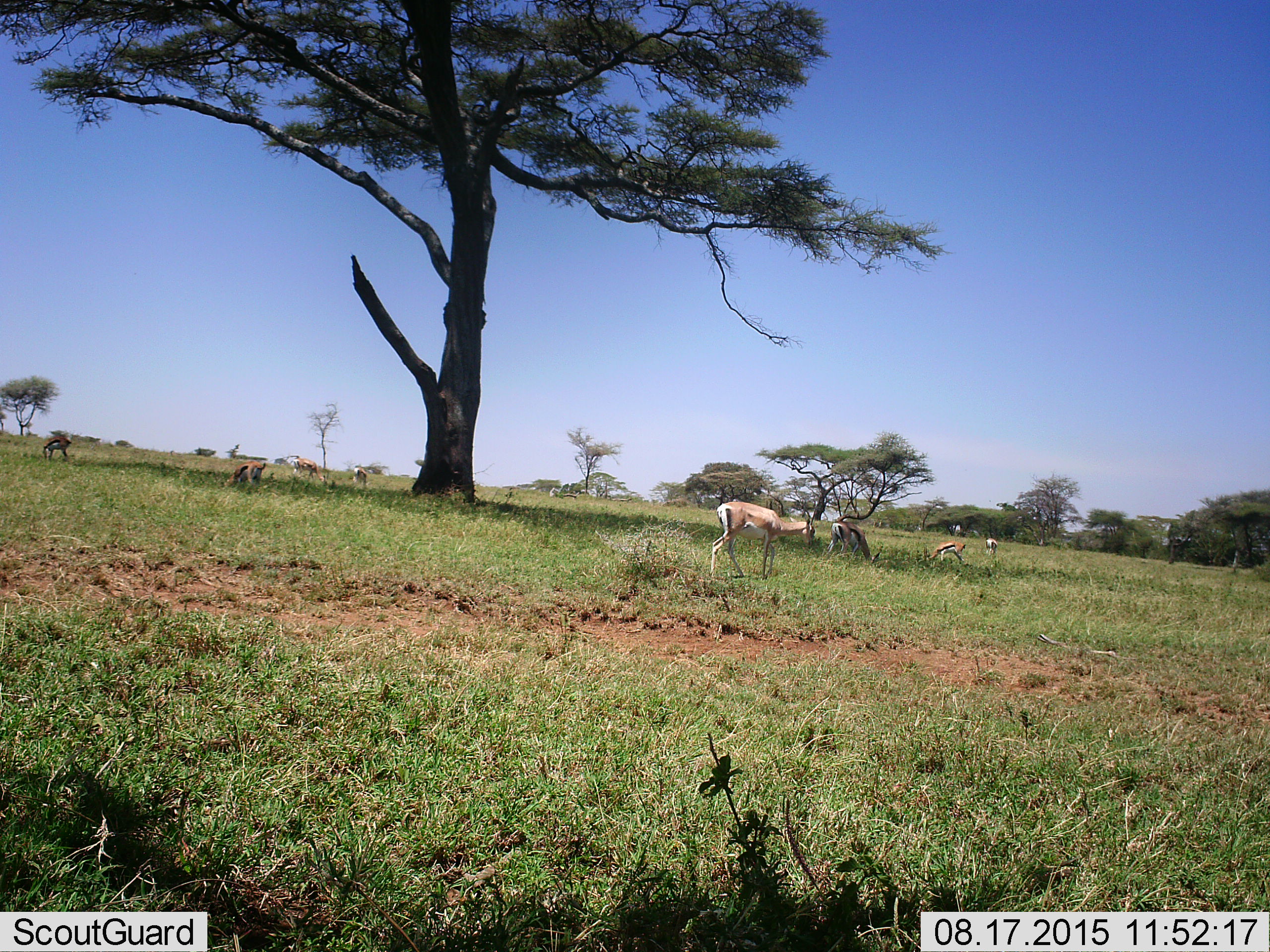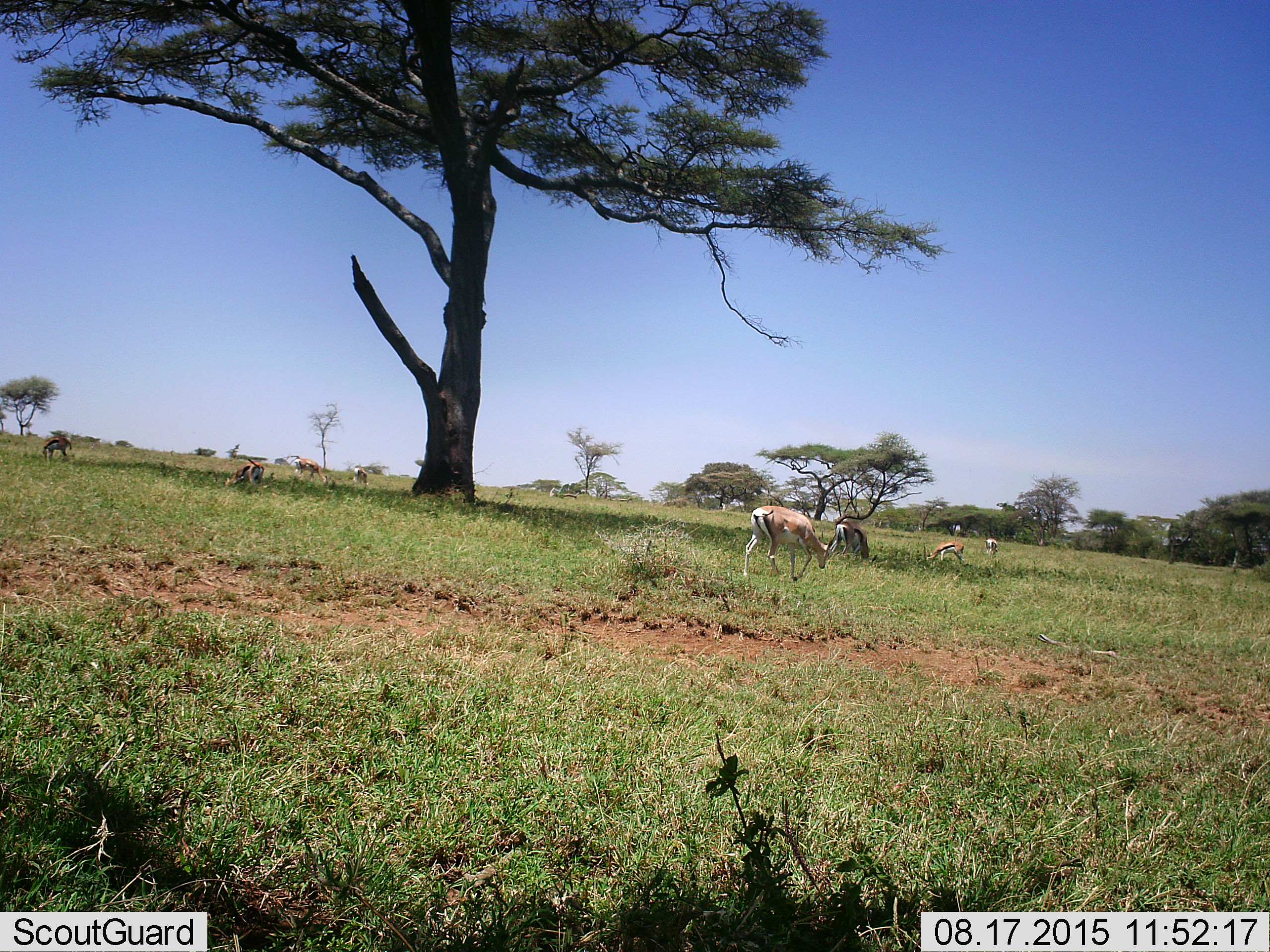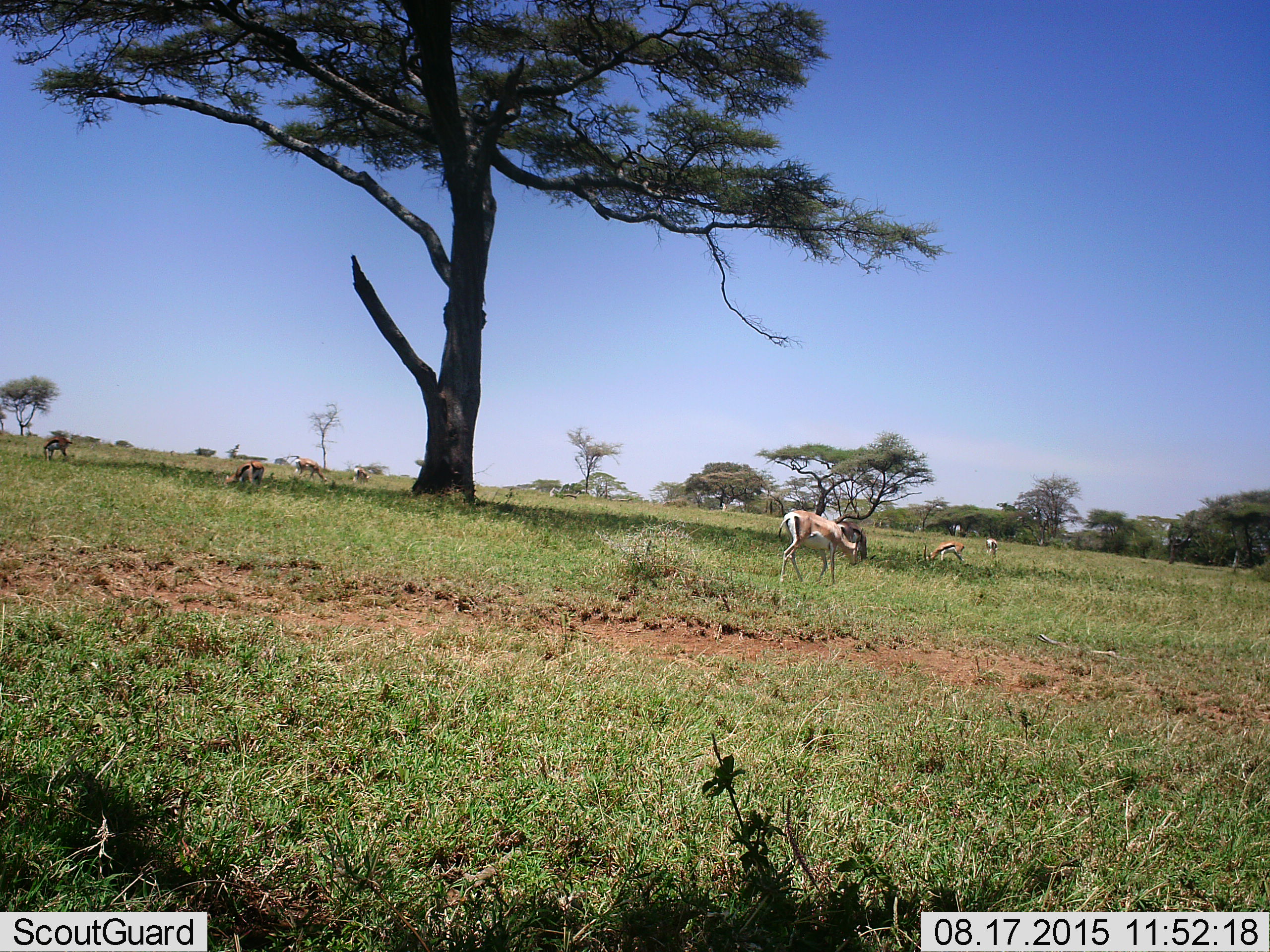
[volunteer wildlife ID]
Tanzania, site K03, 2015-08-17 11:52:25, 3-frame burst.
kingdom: Animalia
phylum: Chordata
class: Mammalia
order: Artiodactyla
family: Bovidae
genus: Eudorcas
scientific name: Eudorcas thomsonii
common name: thomson's gazelle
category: gazellethomsons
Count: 8.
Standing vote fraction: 50%.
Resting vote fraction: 0%.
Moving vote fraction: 75%.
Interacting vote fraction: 0%.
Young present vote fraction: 0%.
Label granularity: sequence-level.